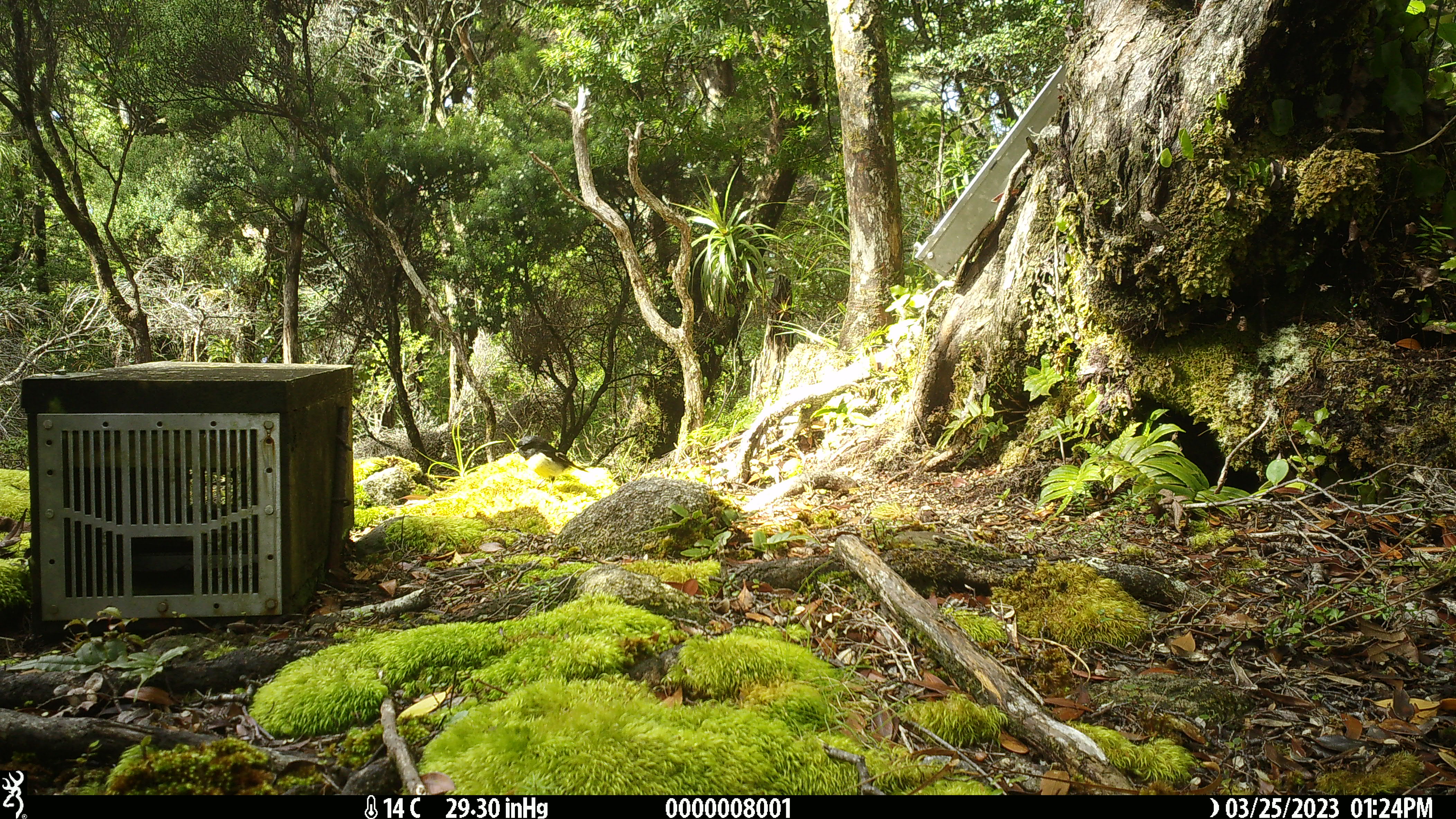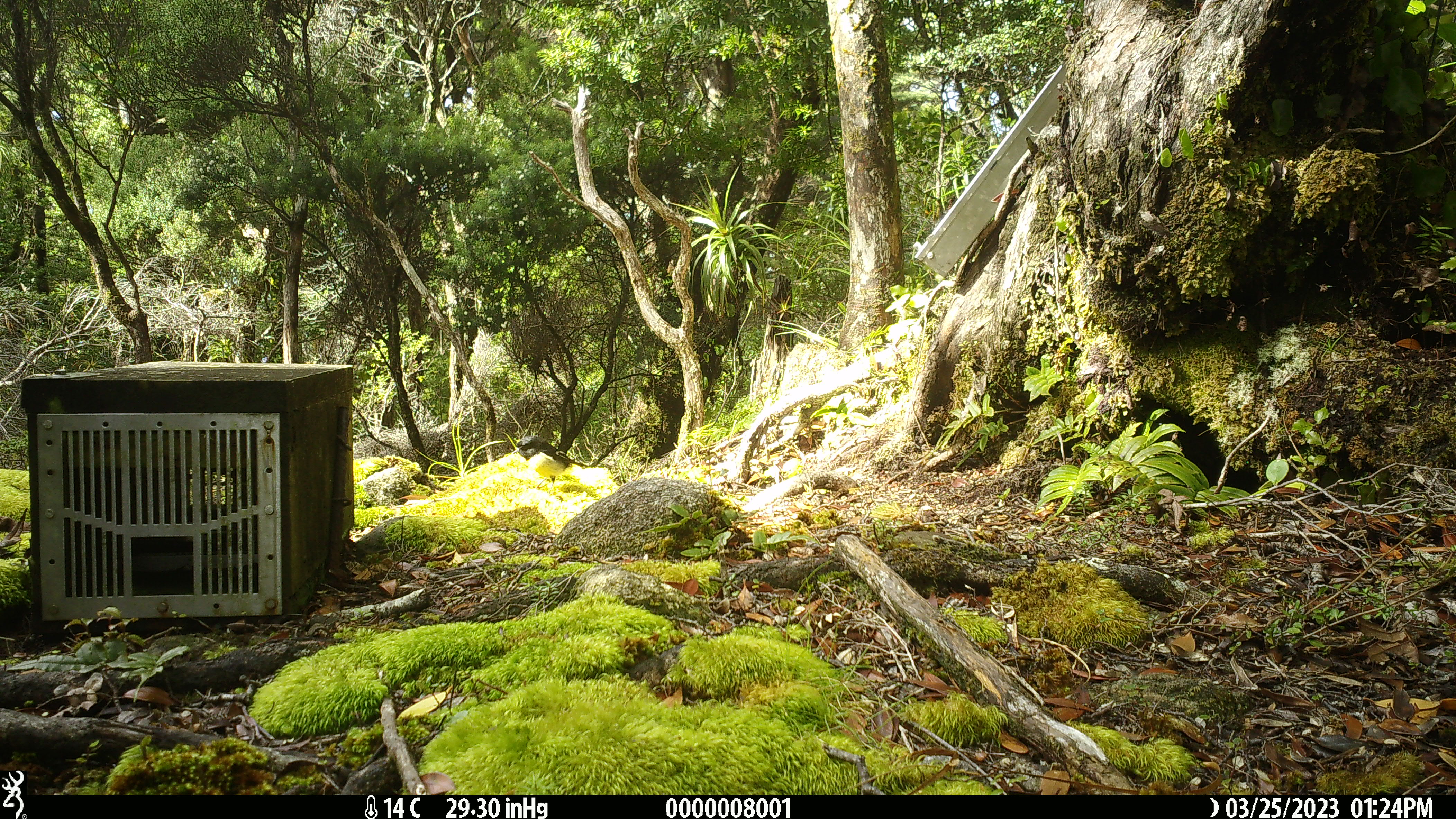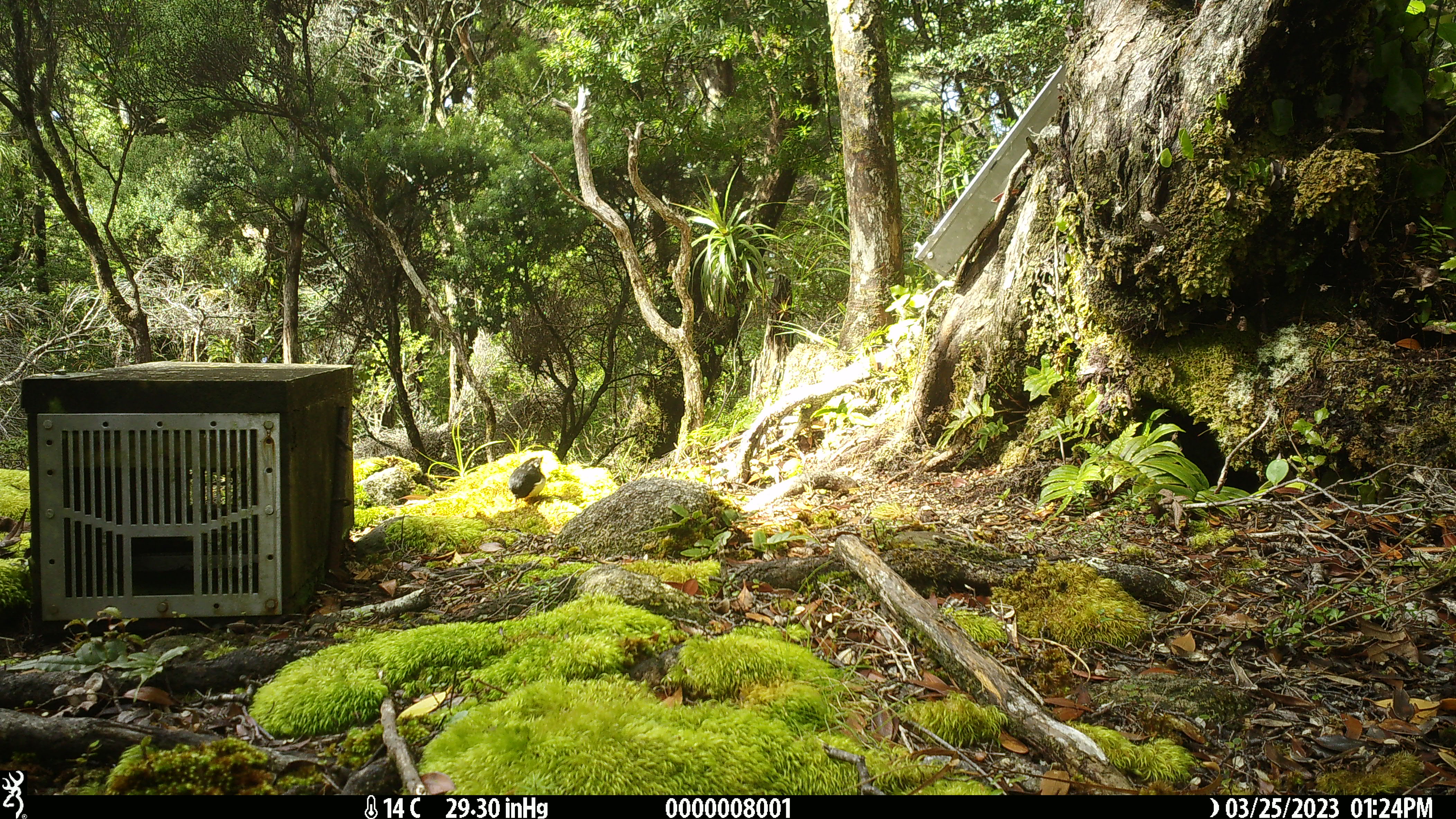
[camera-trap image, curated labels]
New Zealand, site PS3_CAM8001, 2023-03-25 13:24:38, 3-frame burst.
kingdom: Animalia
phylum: Chordata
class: Aves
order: Passeriformes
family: Petroicidae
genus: Petroica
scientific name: Petroica macrocephala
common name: tomtit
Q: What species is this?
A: Tomtit (Petroica macrocephala).